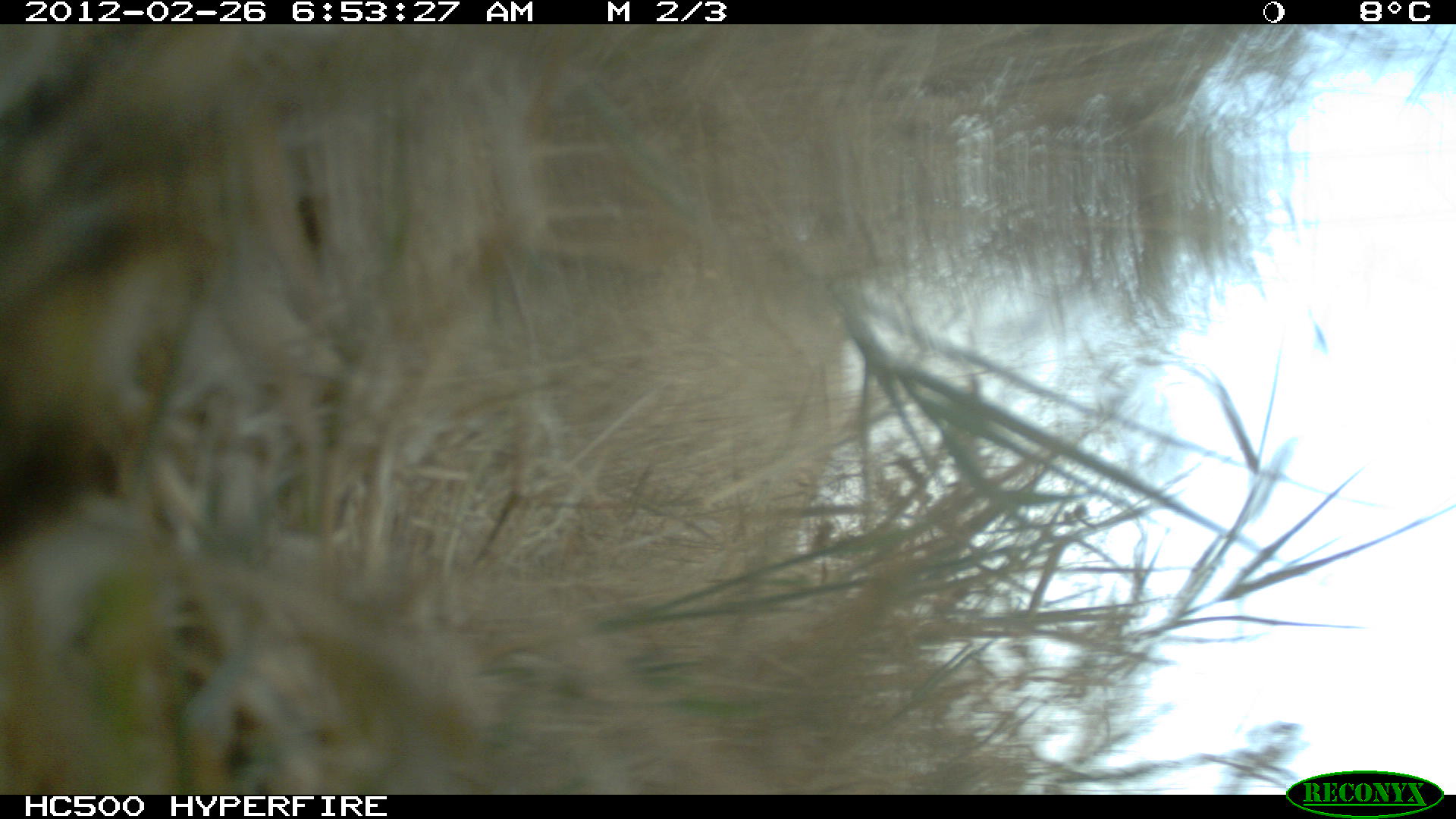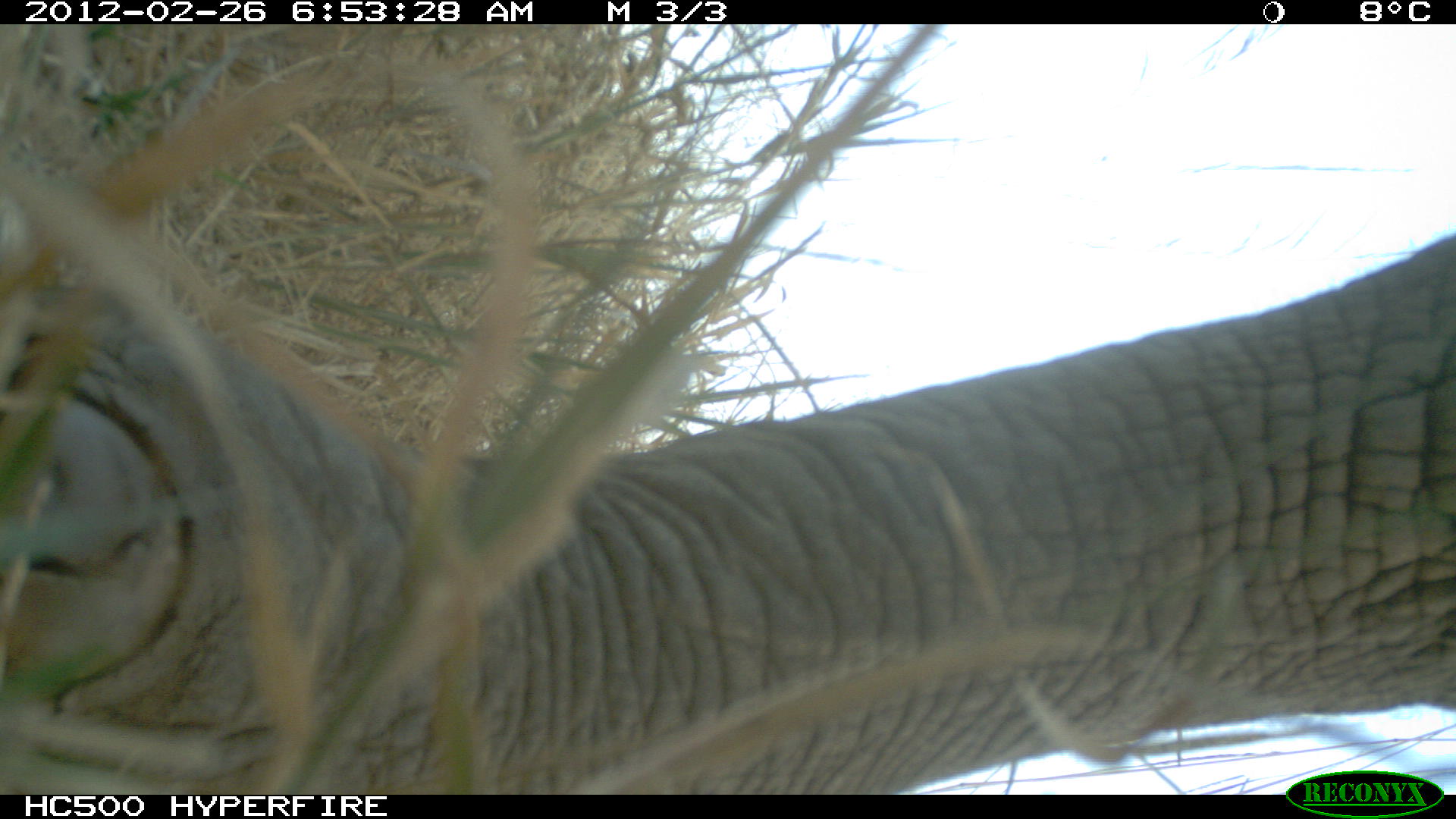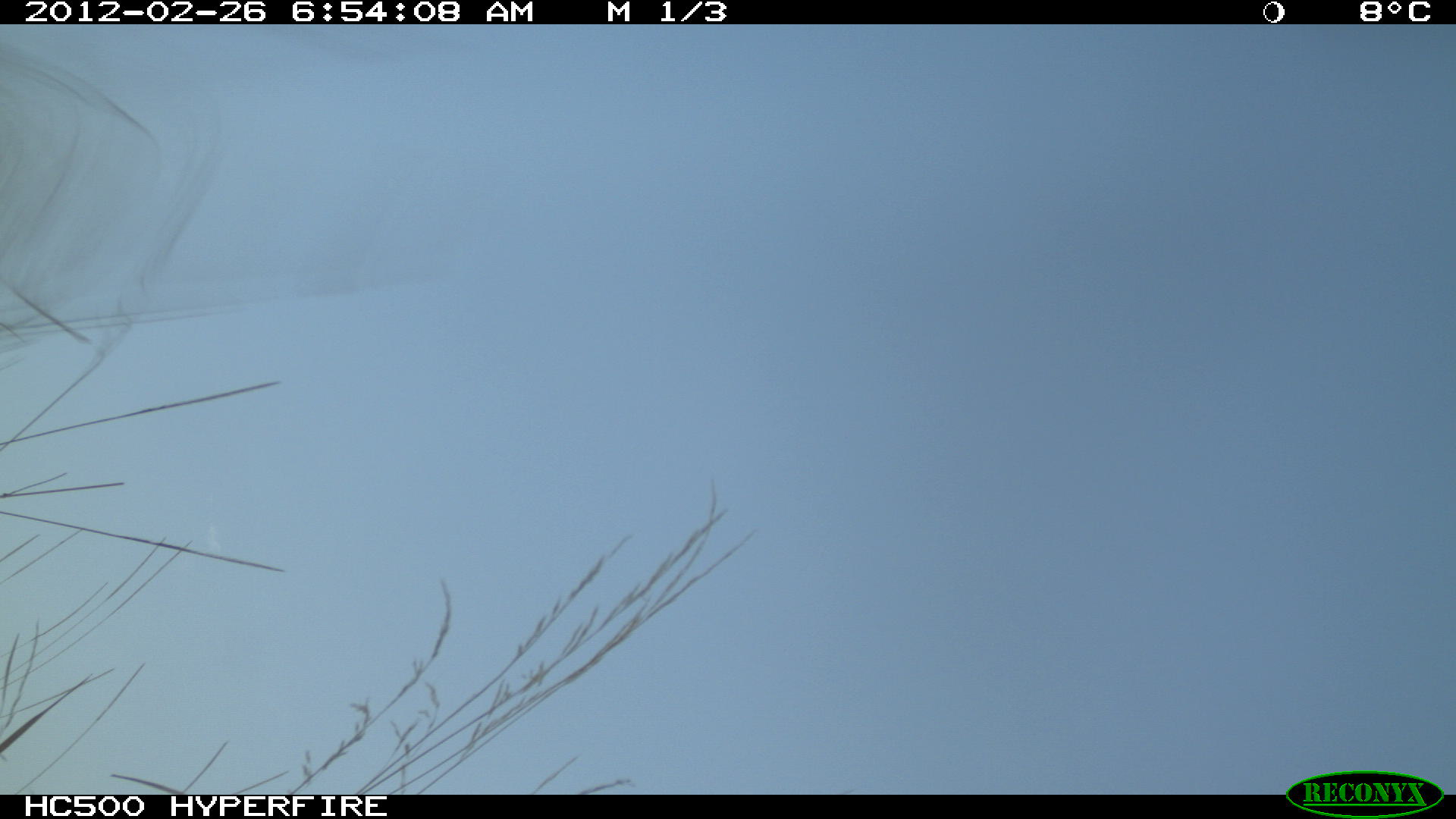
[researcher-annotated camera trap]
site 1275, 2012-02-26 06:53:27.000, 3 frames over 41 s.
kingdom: Animalia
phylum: Chordata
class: Mammalia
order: Proboscidea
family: Elephantidae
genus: Loxodonta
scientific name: Loxodonta africana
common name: african bush elephant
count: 1